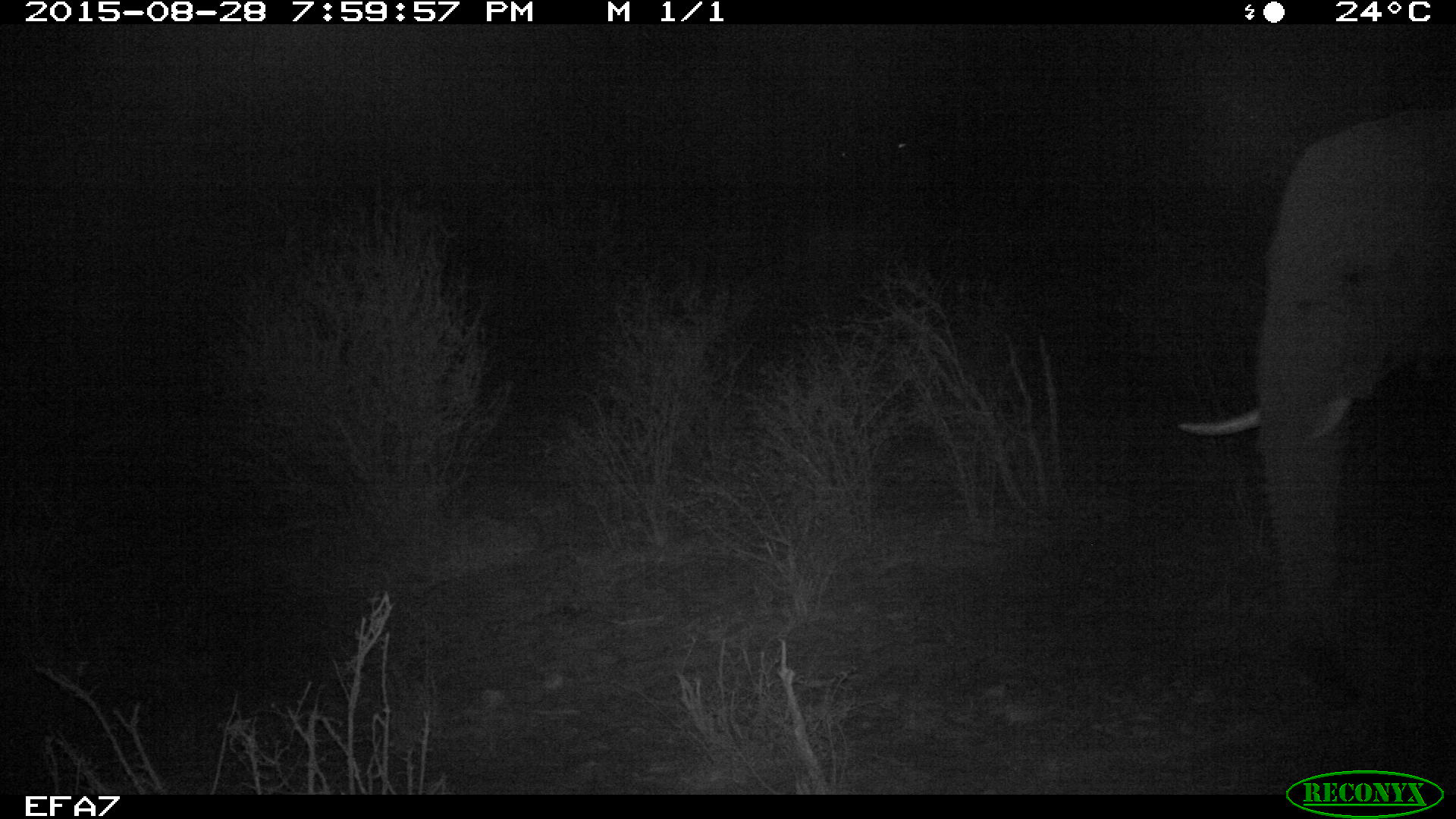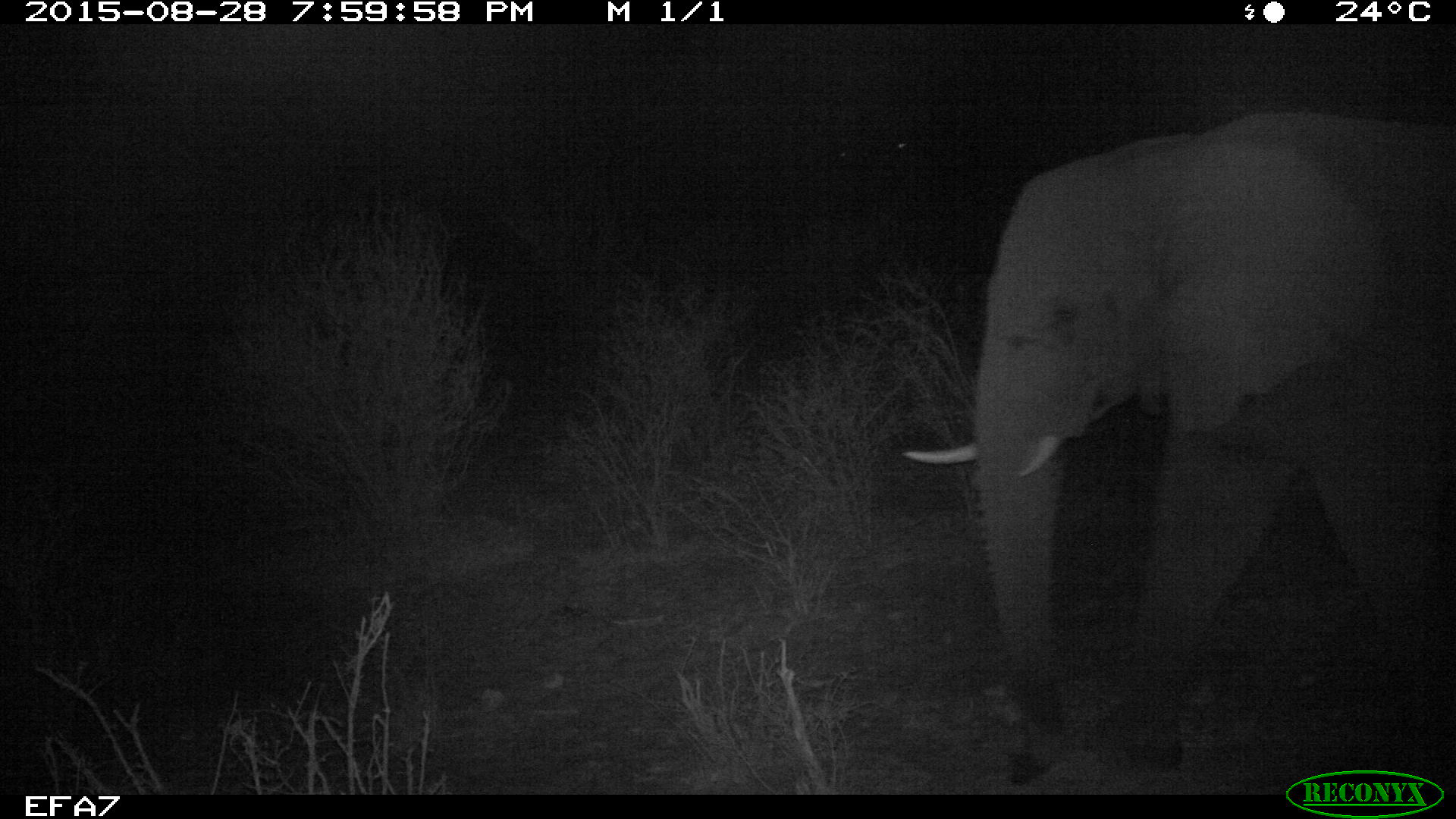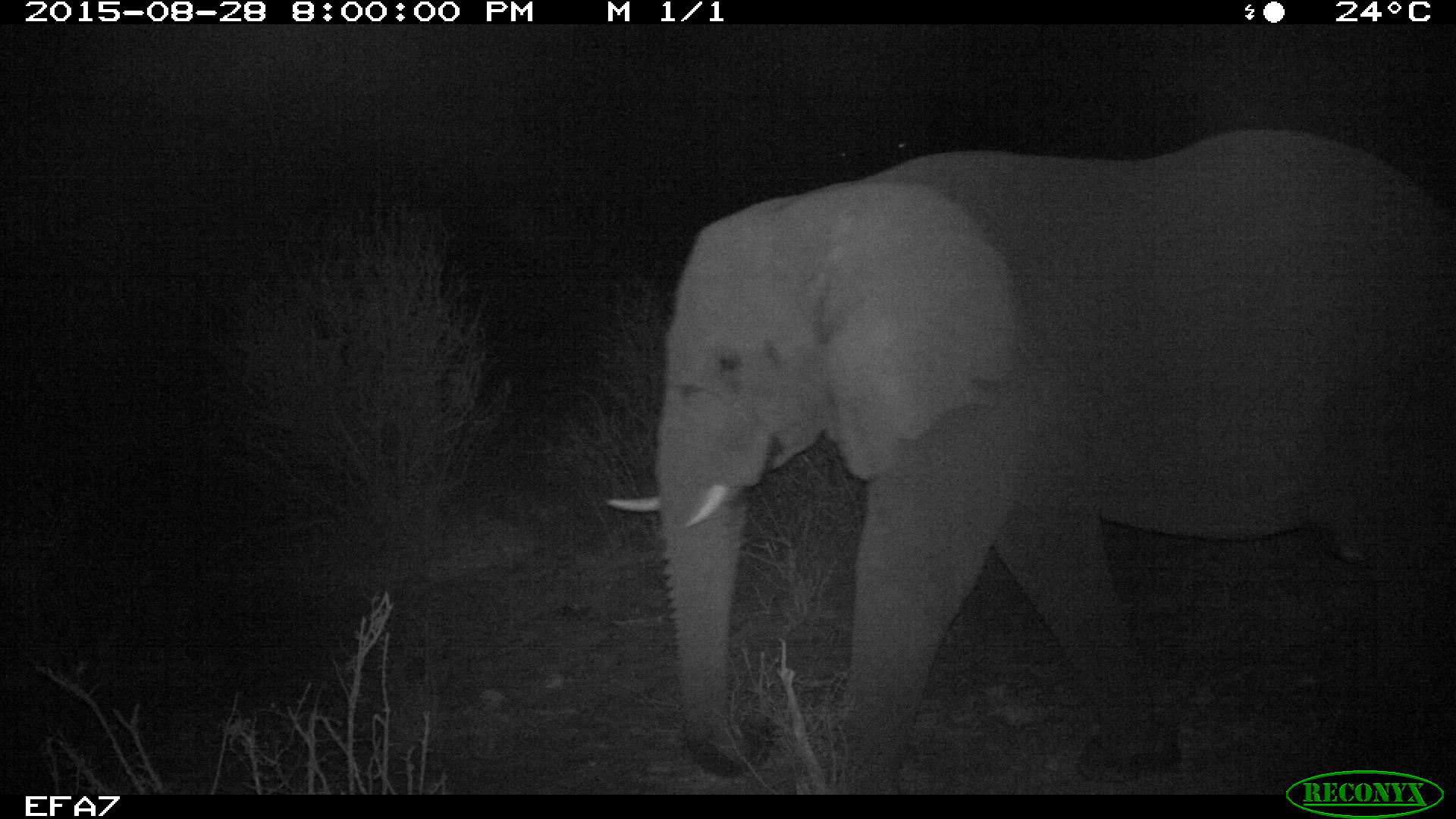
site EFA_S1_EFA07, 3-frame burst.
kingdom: Animalia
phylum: Chordata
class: Mammalia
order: Proboscidea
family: Elephantidae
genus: Loxodonta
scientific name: Loxodonta africana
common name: african bush elephant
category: elephant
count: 1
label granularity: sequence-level